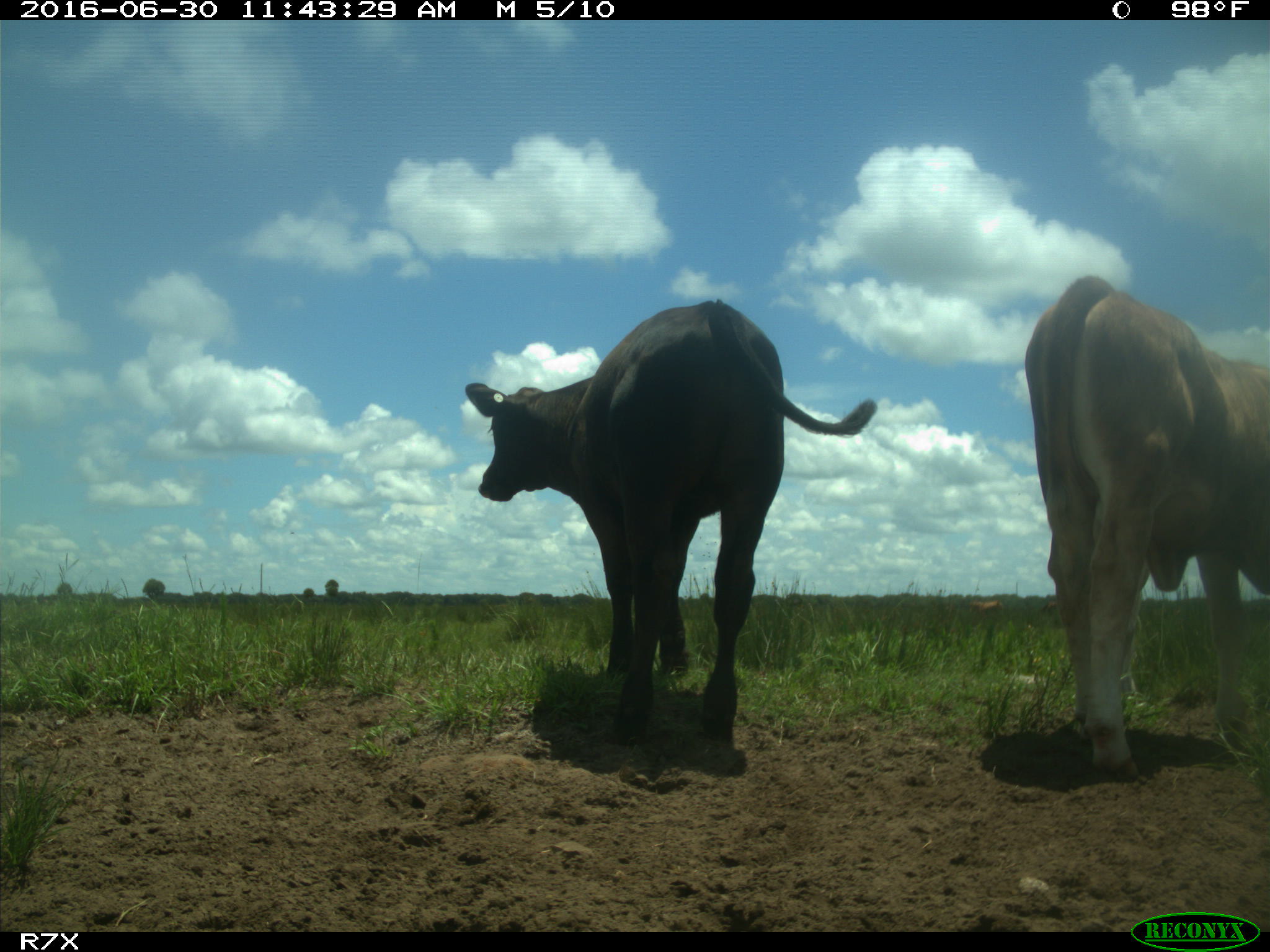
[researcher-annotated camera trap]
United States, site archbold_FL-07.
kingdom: Animalia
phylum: Chordata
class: Mammalia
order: Artiodactyla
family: Bovidae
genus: Bos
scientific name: Bos taurus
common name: domestic cow